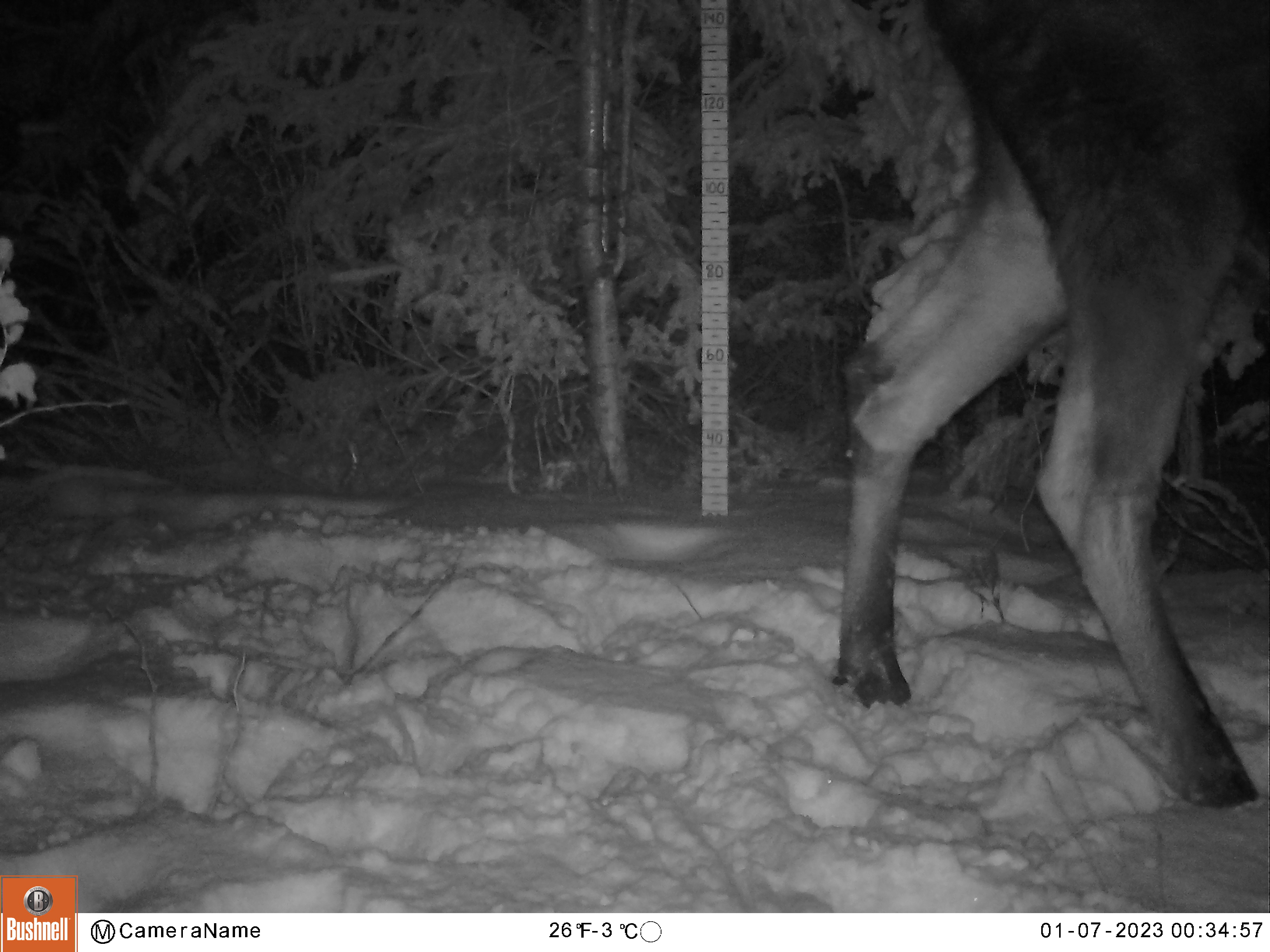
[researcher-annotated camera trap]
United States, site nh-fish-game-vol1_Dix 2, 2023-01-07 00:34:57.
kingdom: Animalia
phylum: Chordata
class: Mammalia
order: Artiodactyla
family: Cervidae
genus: Alces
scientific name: Alces alces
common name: moose